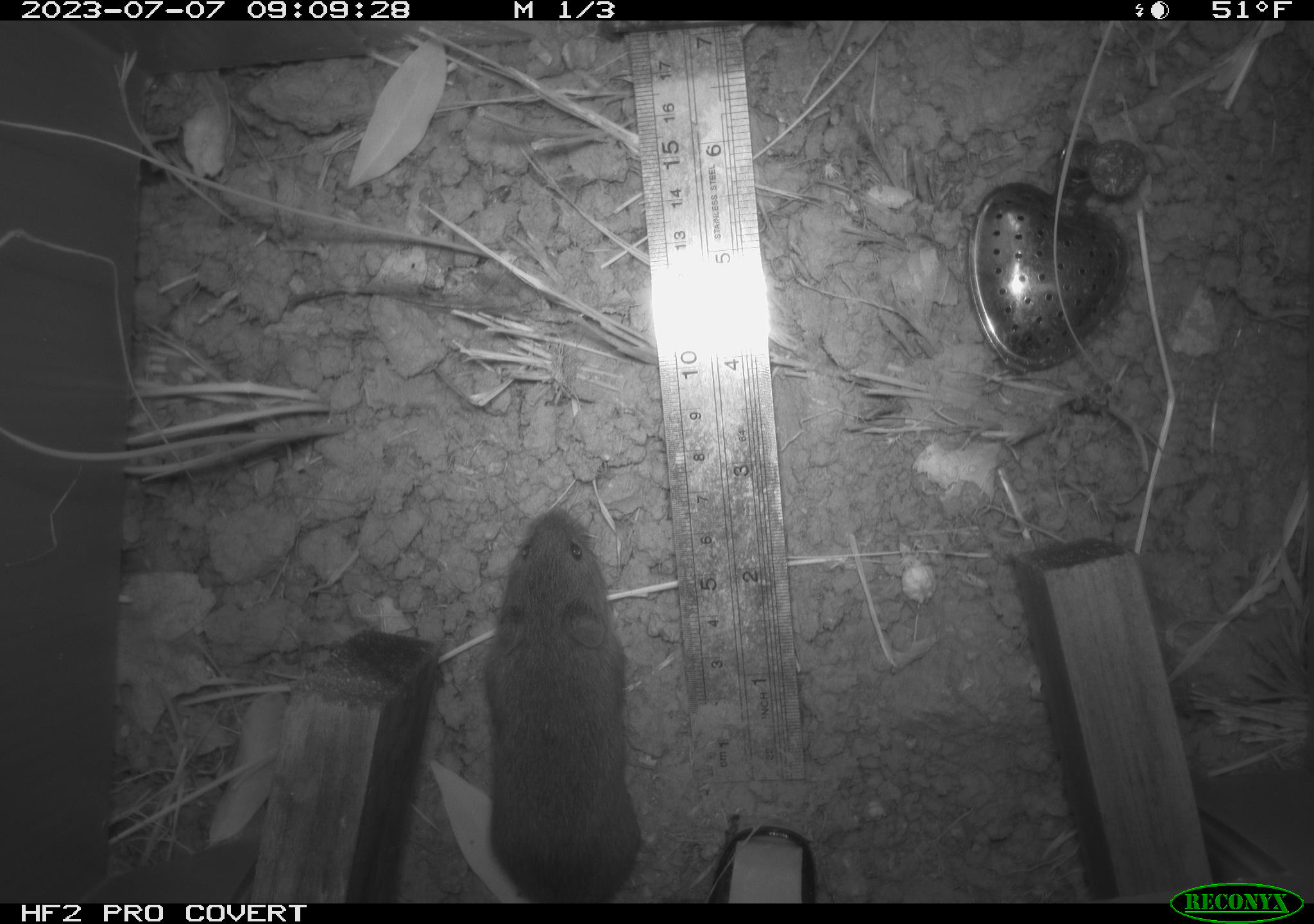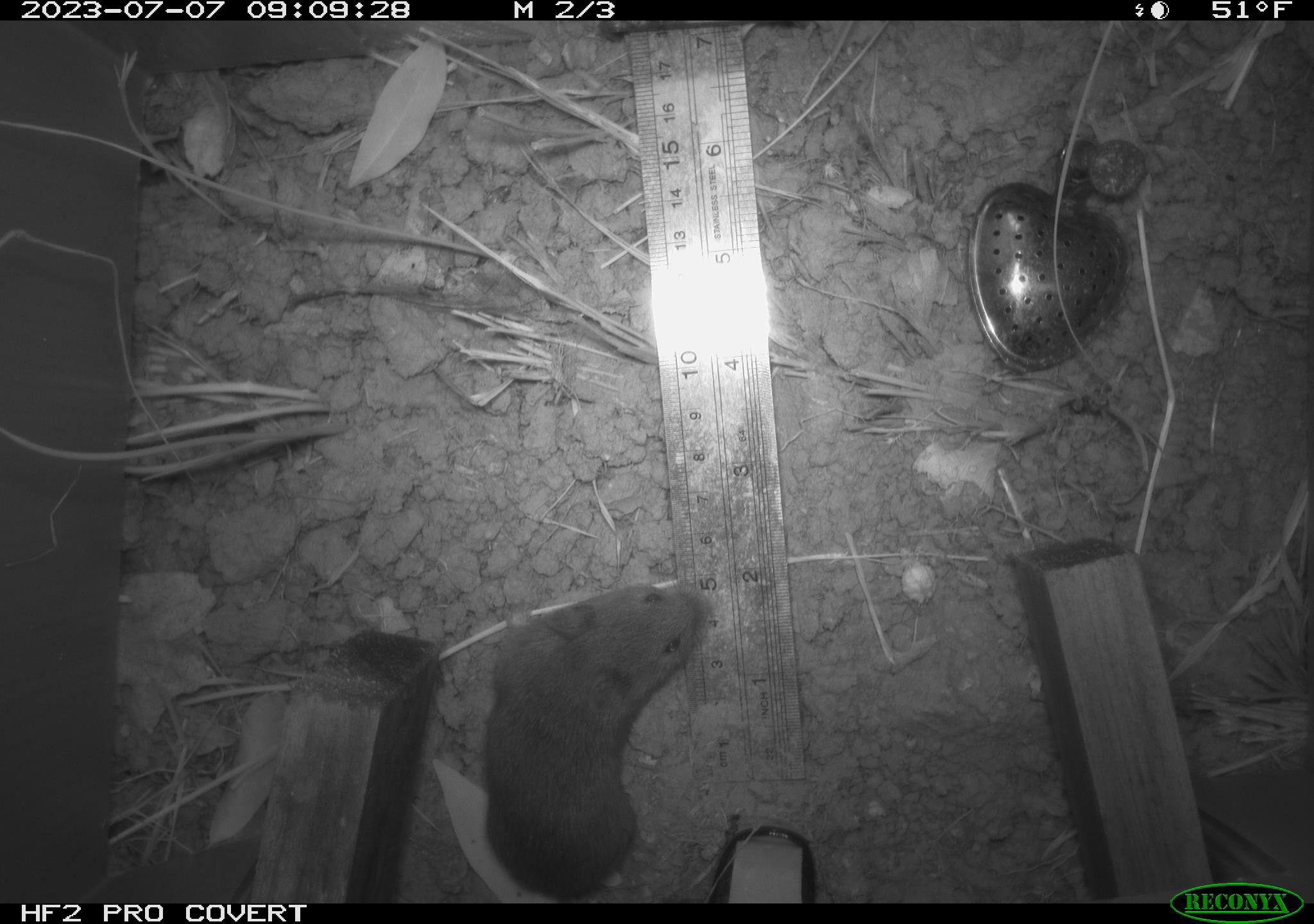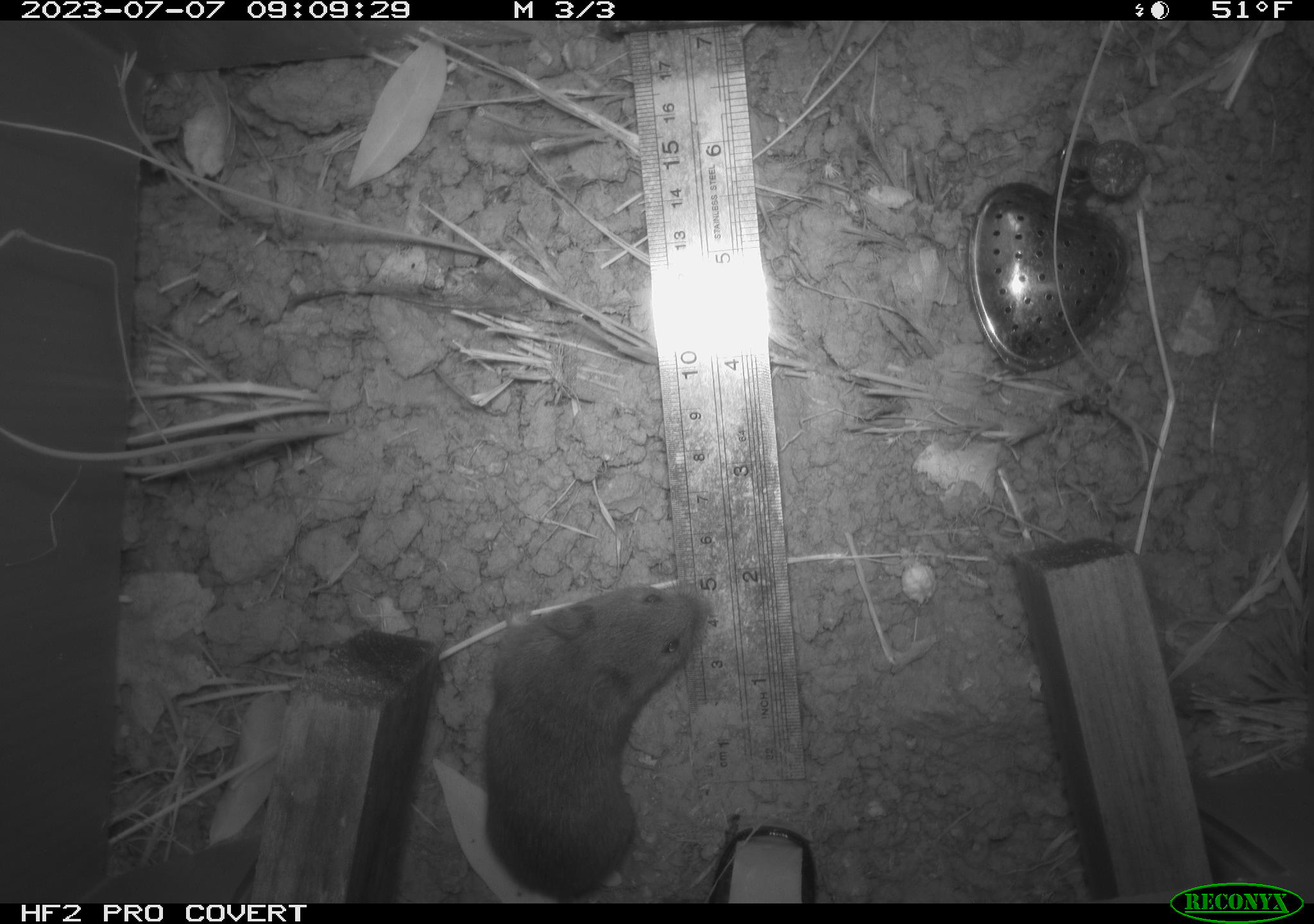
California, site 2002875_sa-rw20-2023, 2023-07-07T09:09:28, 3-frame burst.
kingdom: Animalia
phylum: Chordata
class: Mammalia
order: Rodentia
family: Cricetidae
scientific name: Arvicolinae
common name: voles, lemmings, and muskrats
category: arvicolinae subfamily